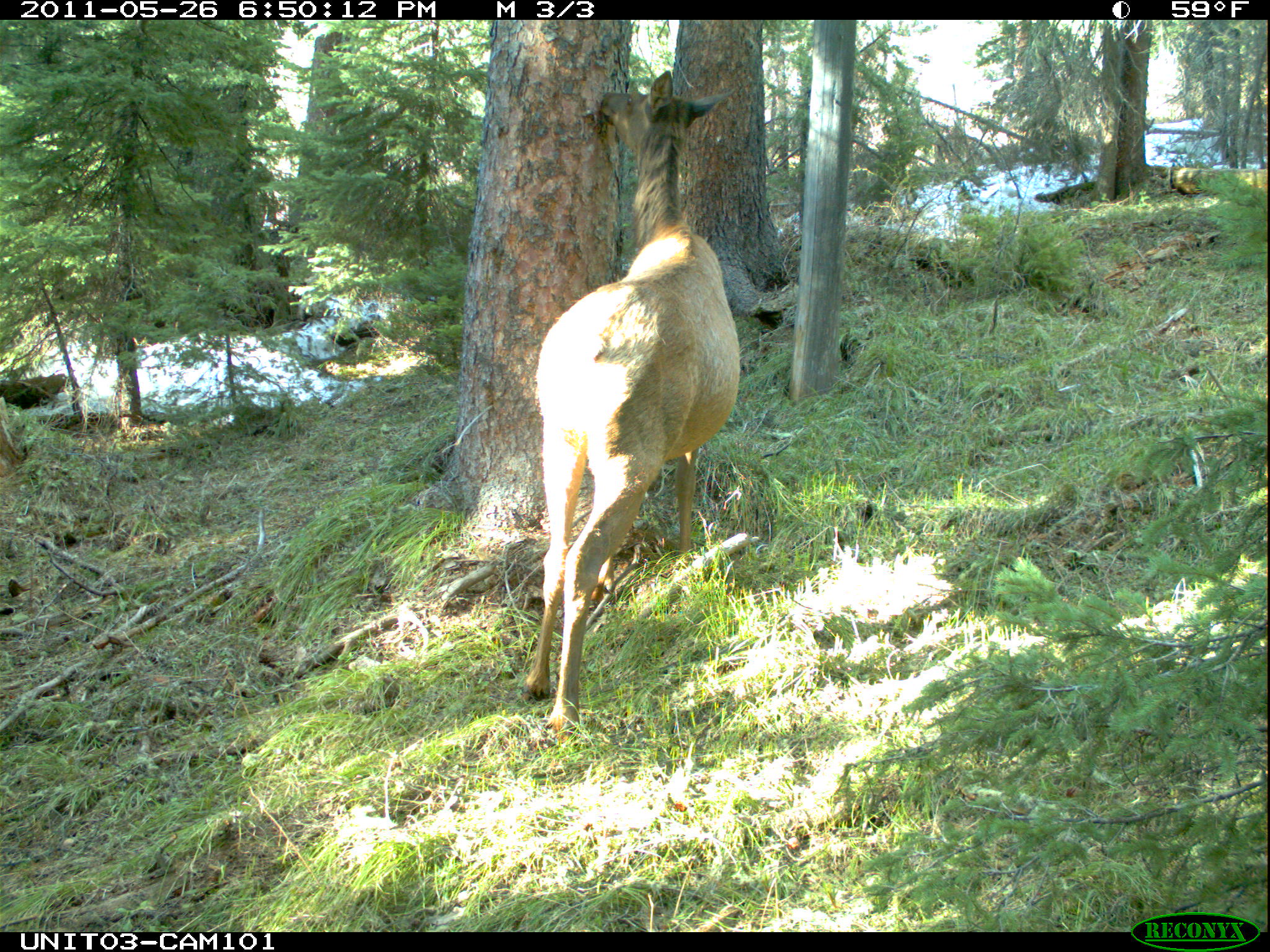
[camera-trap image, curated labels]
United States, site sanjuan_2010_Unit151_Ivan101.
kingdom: Animalia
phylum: Chordata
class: Mammalia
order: Artiodactyla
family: Cervidae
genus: Cervus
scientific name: Cervus elaphus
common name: red deer